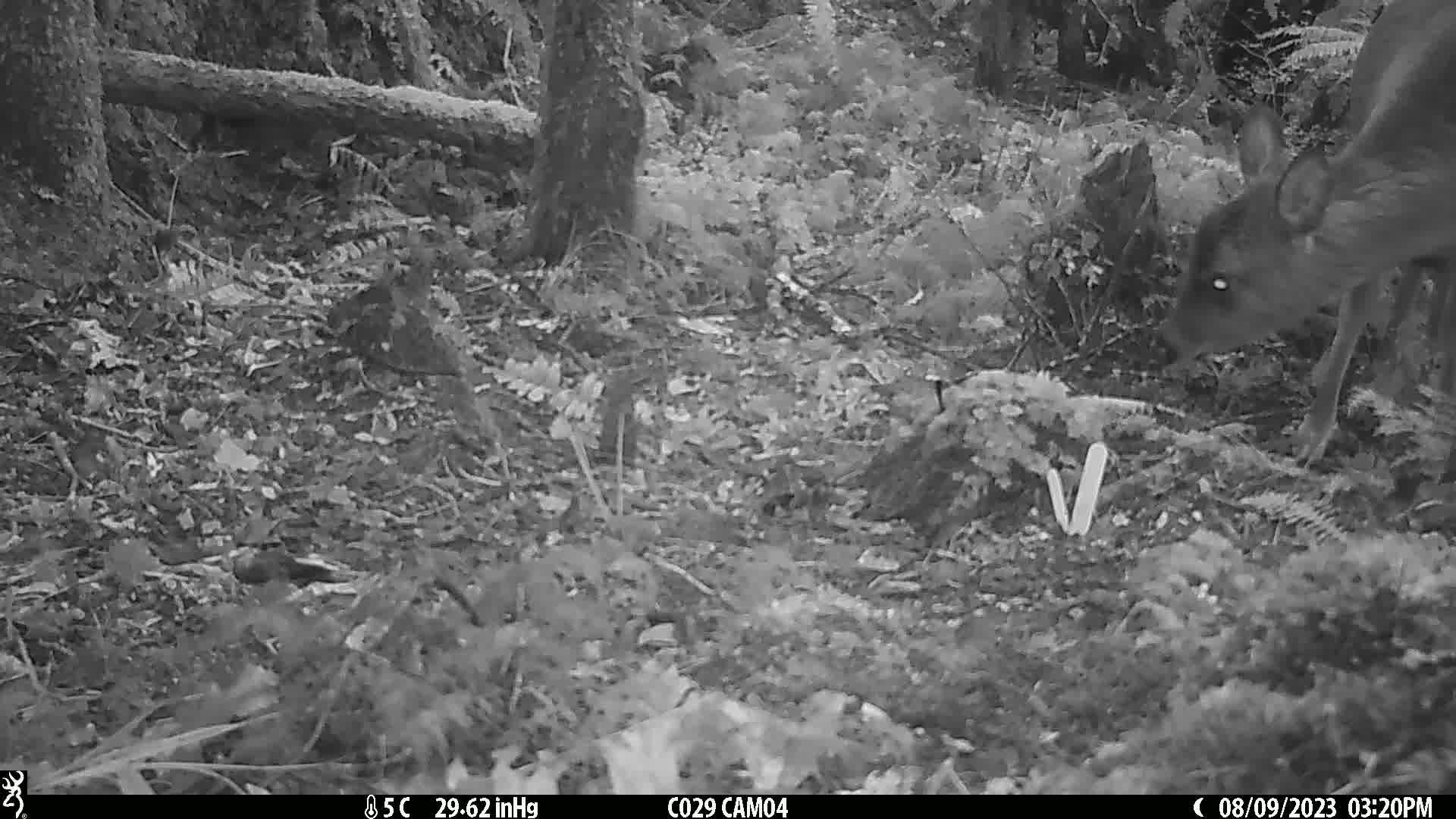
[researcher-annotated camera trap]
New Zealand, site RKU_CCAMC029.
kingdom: Animalia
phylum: Chordata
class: Mammalia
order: Artiodactyla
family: Cervidae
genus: Odocoileus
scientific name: Odocoileus virginianus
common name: white-tailed deer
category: white tailed deer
White tailed deer (white-tailed deer) (Odocoileus virginianus).